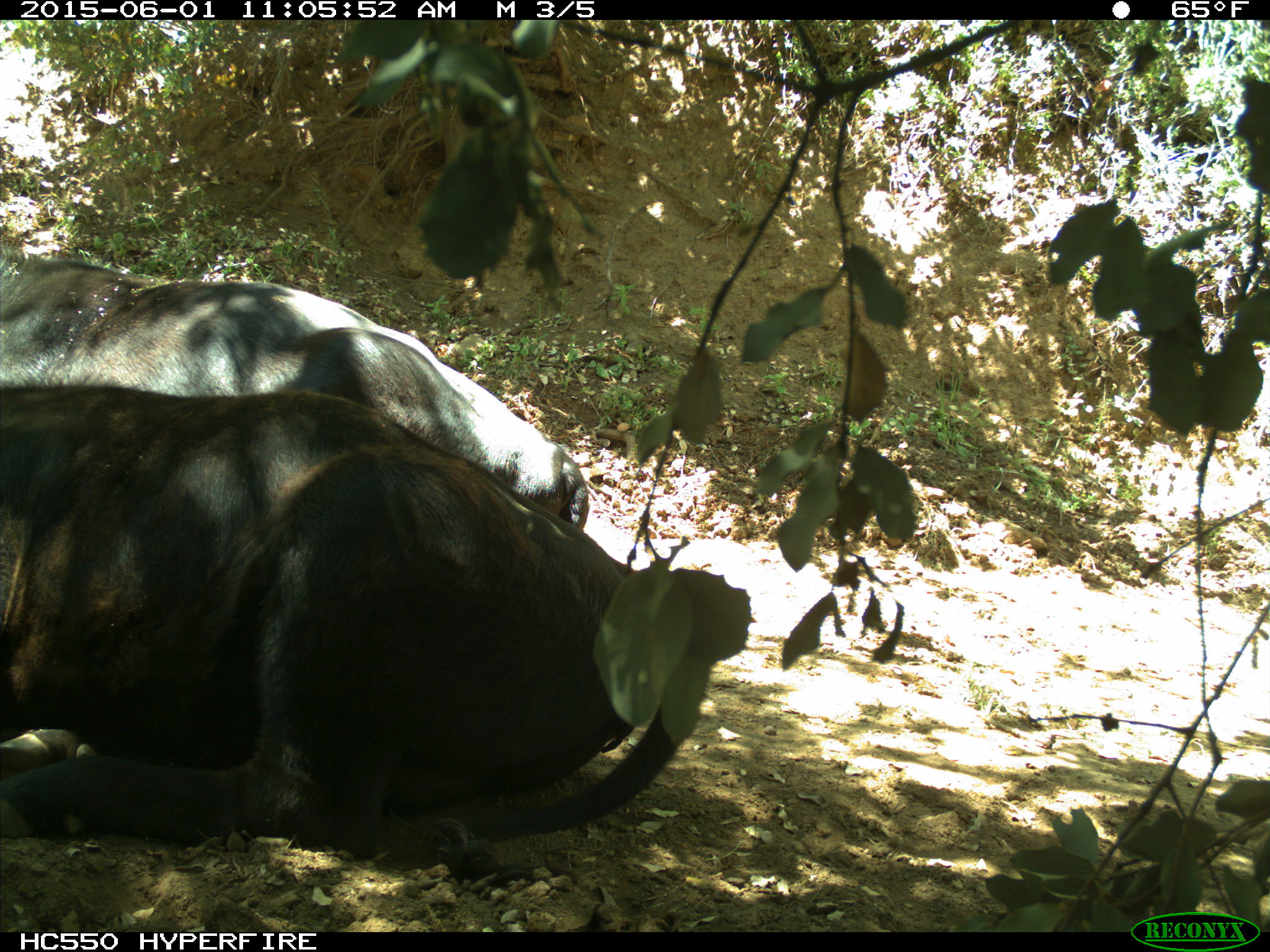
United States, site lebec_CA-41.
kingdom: Animalia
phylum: Chordata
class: Mammalia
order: Artiodactyla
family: Bovidae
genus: Bos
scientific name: Bos taurus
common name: domestic cow